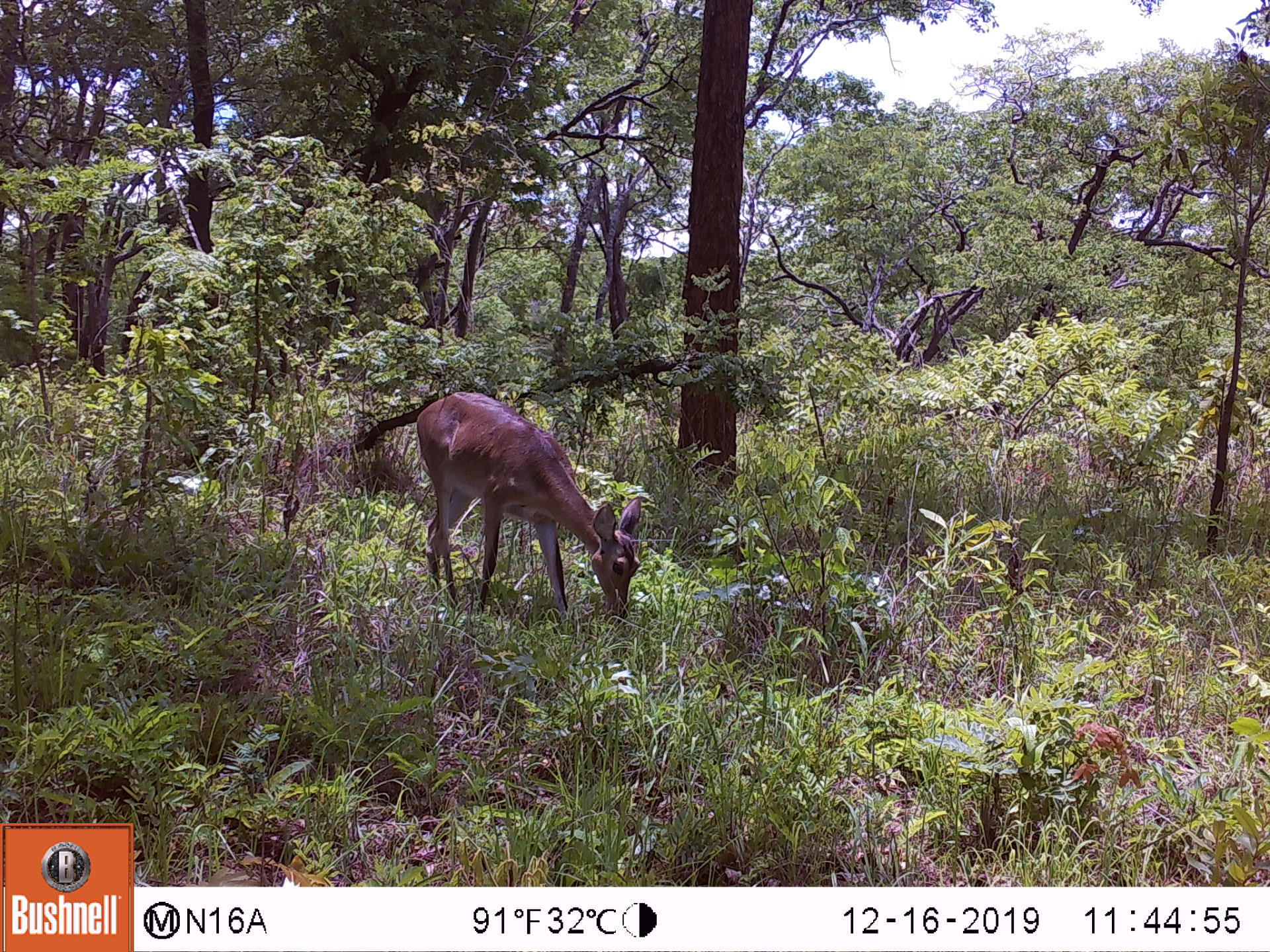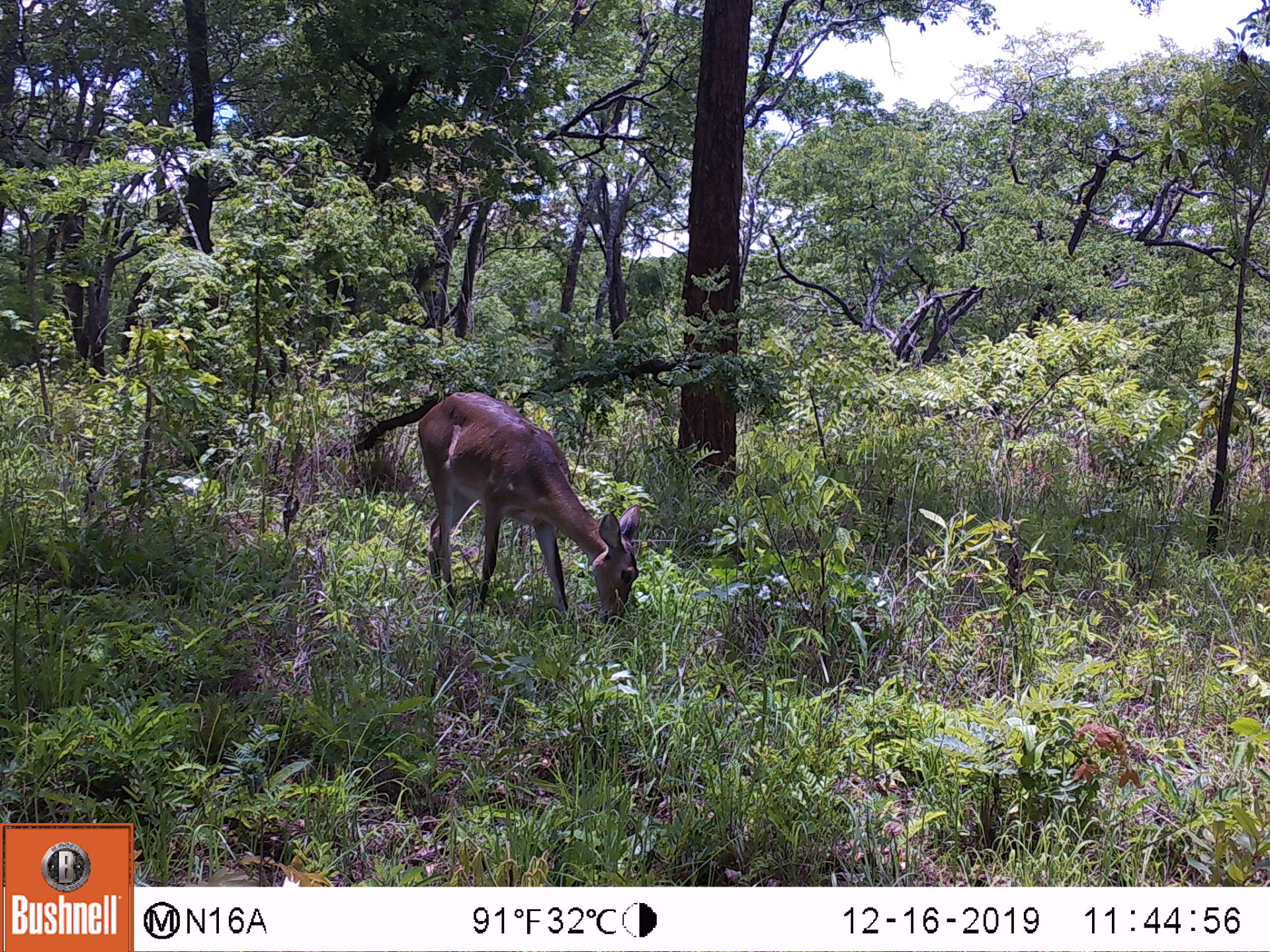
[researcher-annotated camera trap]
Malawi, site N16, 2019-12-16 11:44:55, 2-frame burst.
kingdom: Animalia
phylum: Chordata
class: Mammalia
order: Artiodactyla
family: Bovidae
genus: Redunca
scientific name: Redunca arundinum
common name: southern reedbuck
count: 1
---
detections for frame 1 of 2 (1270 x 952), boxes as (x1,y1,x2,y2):
southern reedbuck: (405,388,641,624)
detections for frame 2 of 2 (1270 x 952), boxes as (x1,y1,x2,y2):
southern reedbuck: (410,387,641,631)